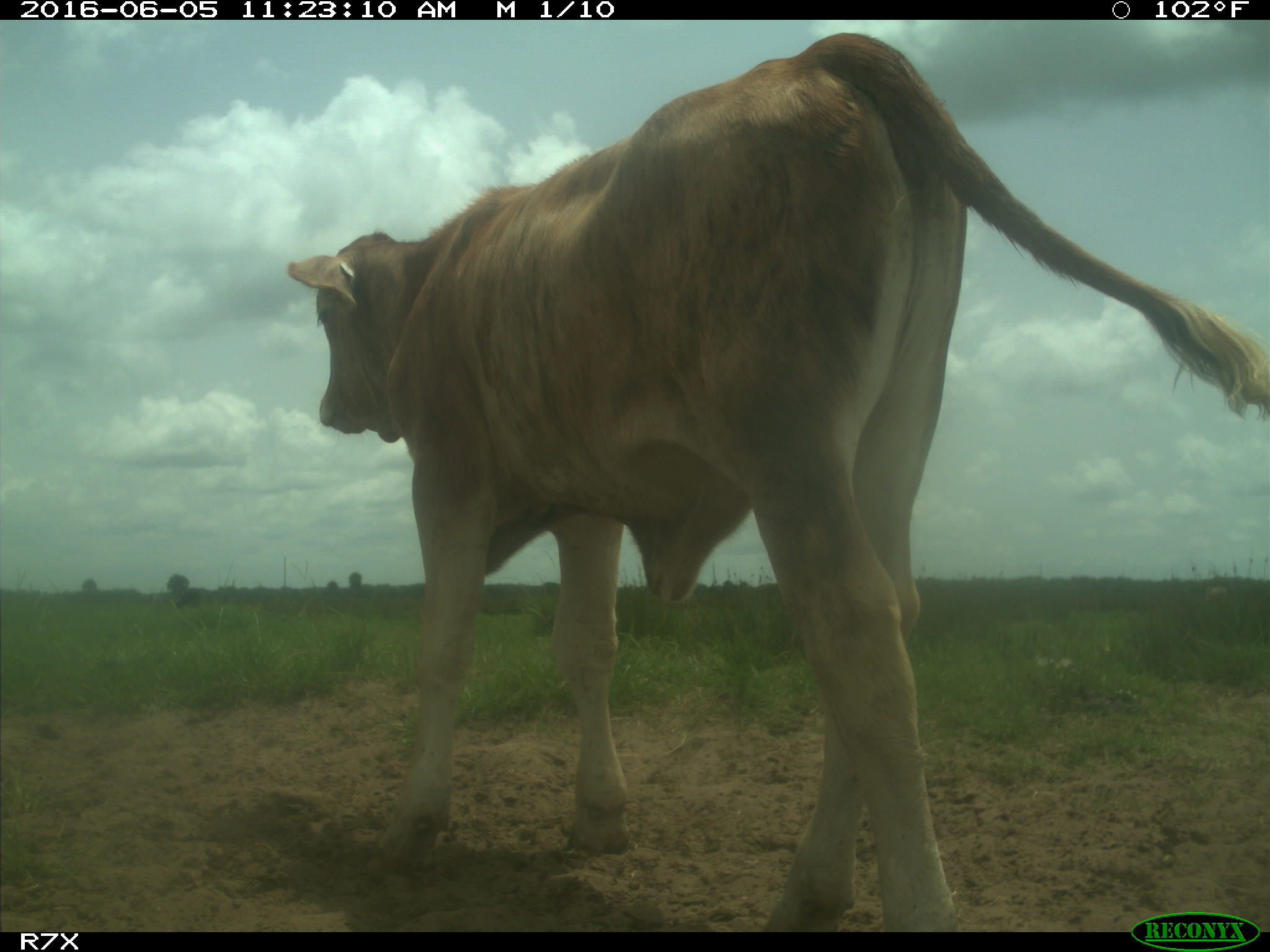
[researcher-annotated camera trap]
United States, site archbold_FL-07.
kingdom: Animalia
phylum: Chordata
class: Mammalia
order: Artiodactyla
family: Bovidae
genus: Bos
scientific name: Bos taurus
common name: domestic cow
Bos taurus (domestic cow).